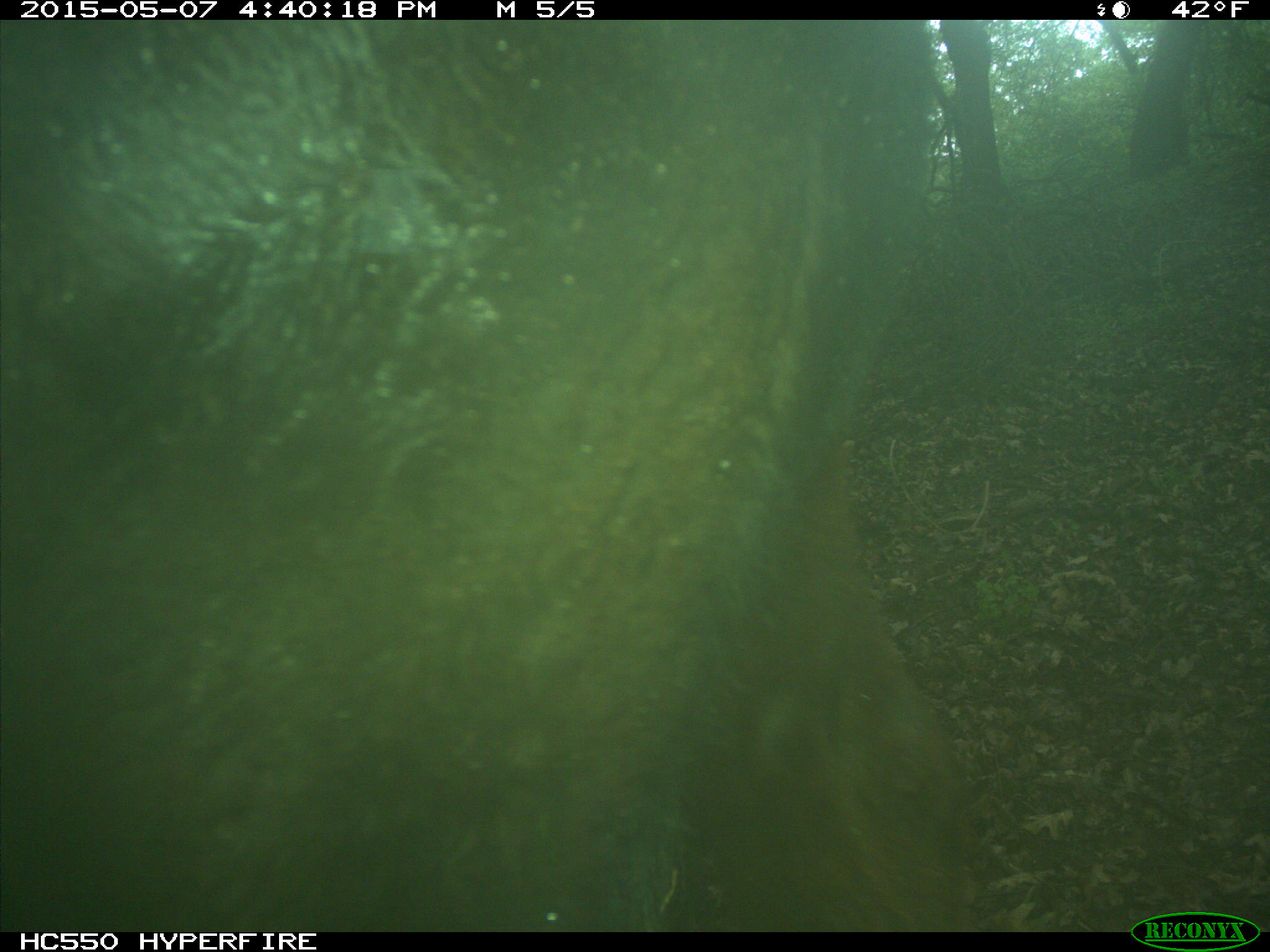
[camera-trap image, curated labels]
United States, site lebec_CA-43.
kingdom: Animalia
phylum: Chordata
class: Mammalia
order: Artiodactyla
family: Bovidae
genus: Bos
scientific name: Bos taurus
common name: domestic cow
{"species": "Bos taurus (domestic cow)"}